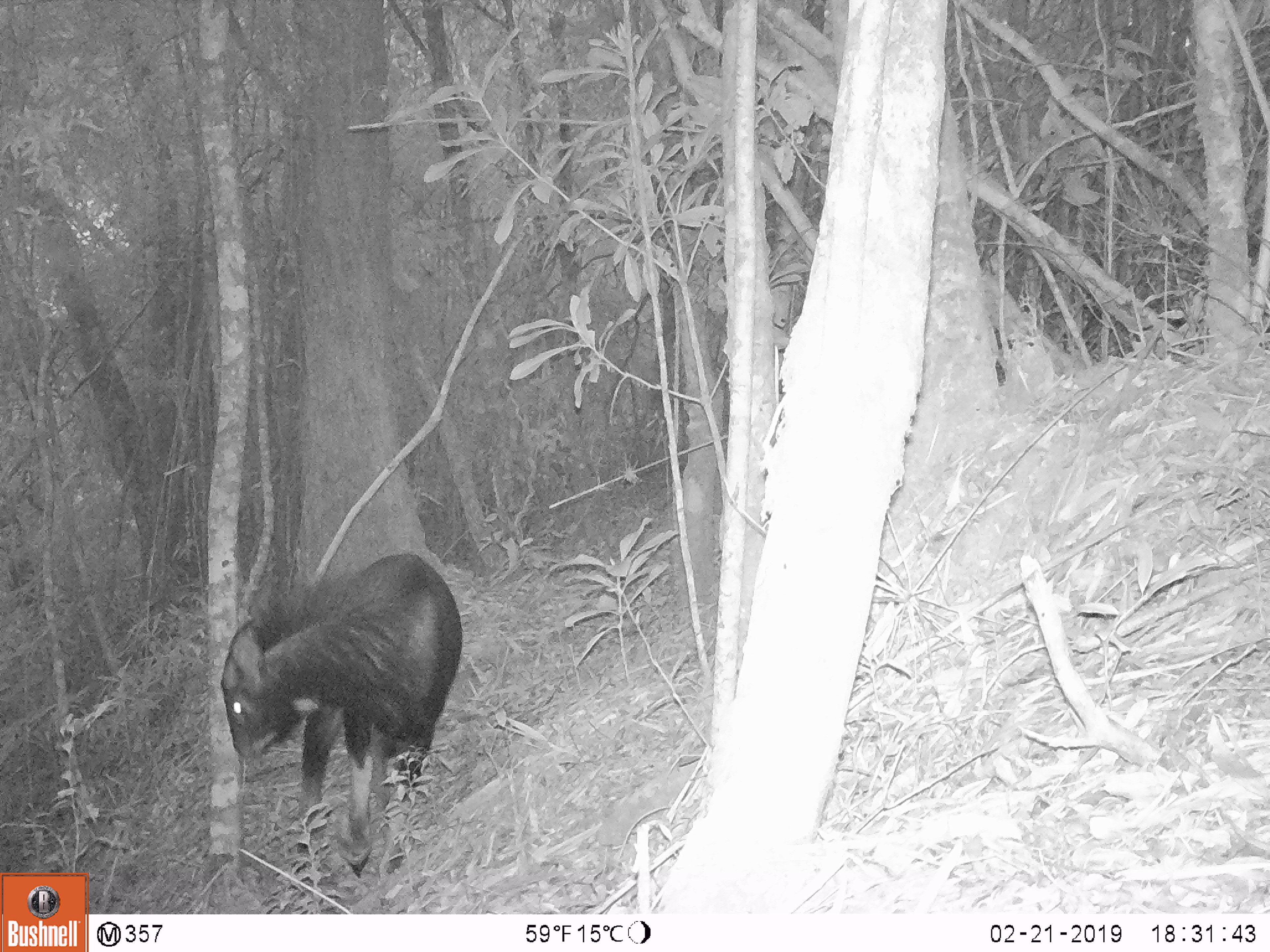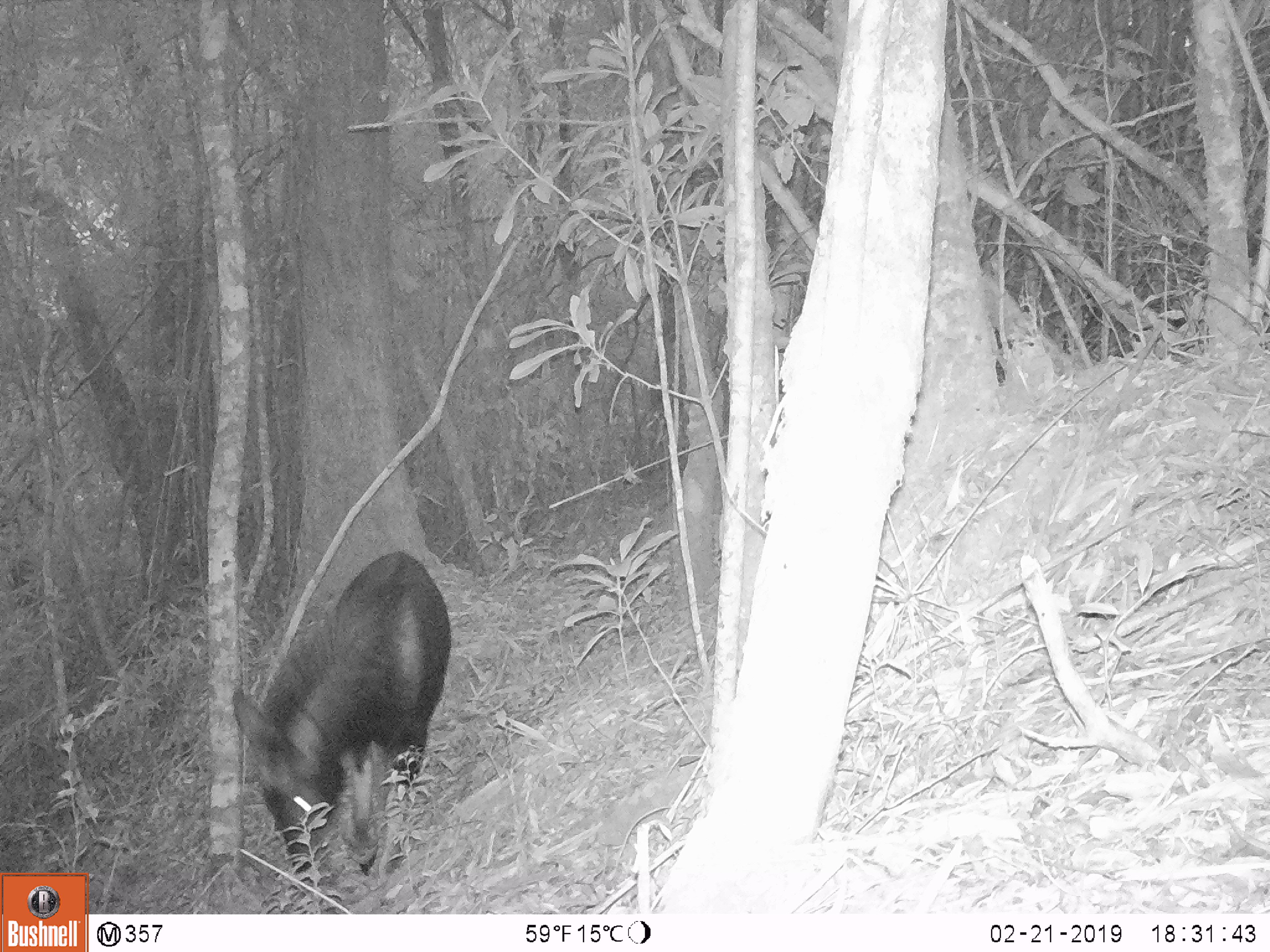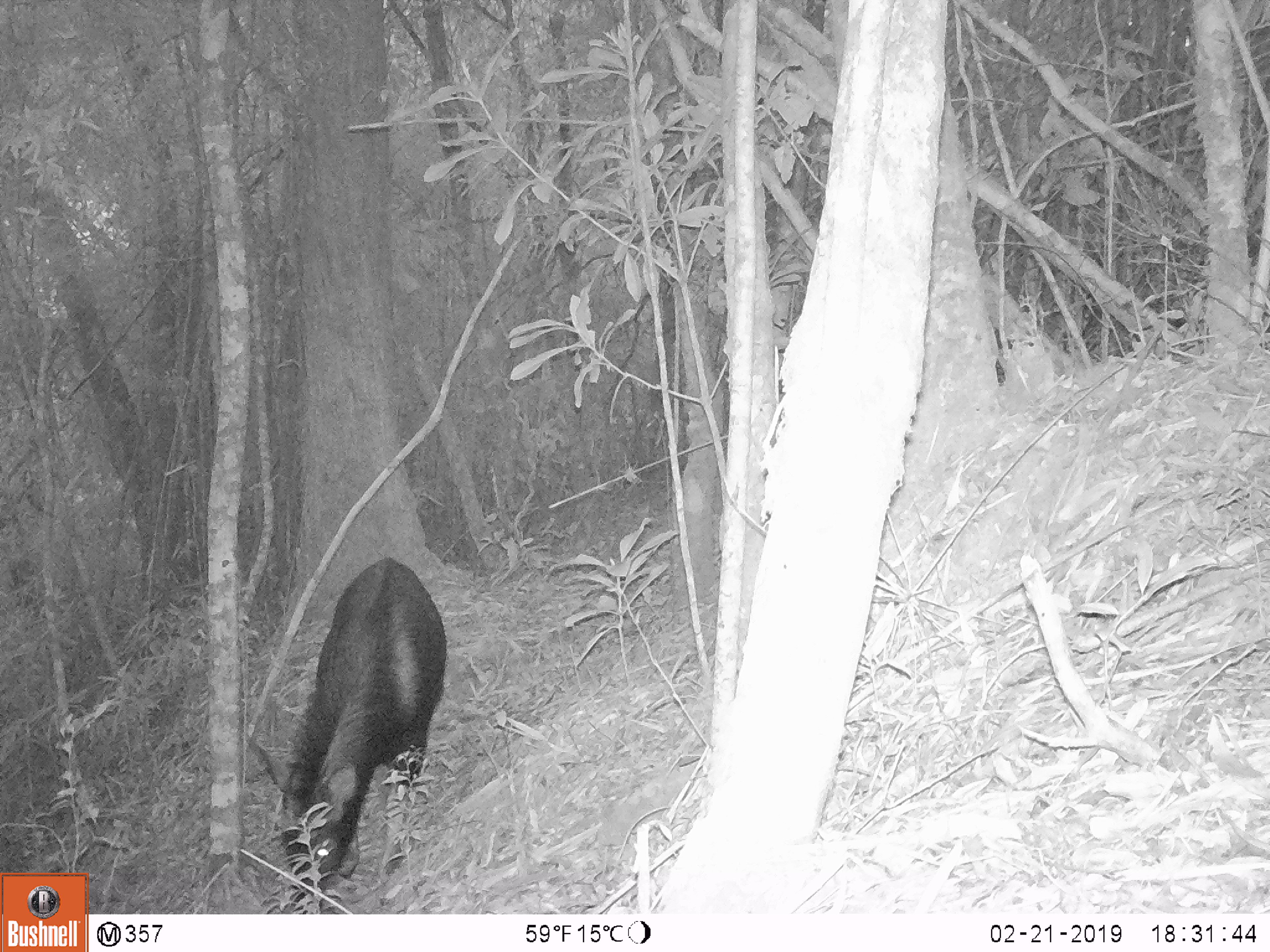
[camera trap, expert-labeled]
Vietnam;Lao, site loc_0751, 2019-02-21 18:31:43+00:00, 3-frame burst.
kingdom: Animalia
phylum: Chordata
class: Mammalia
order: Artiodactyla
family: Bovidae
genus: Capricornis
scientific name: Capricornis sumatraensis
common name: chinese serow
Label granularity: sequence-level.